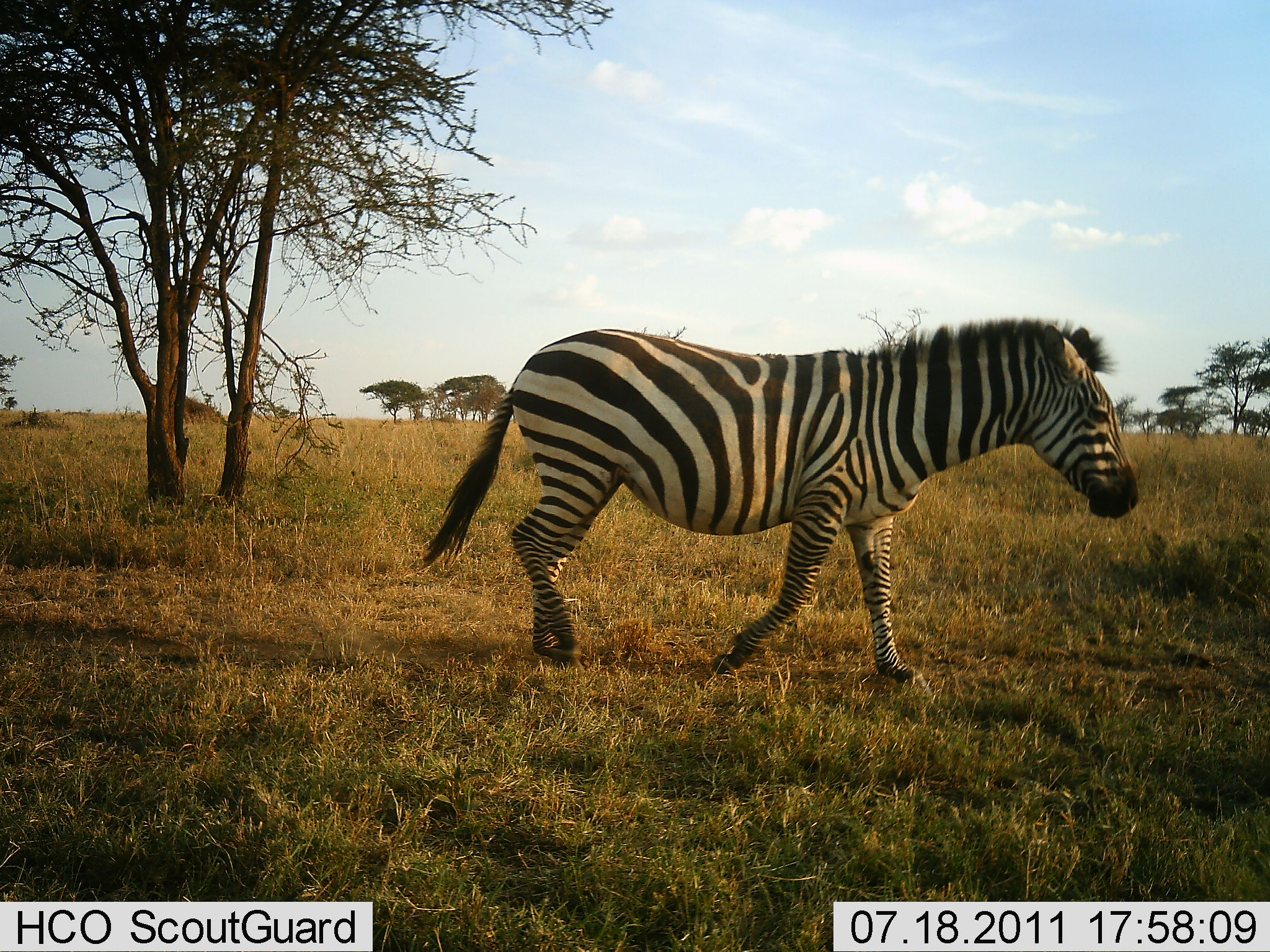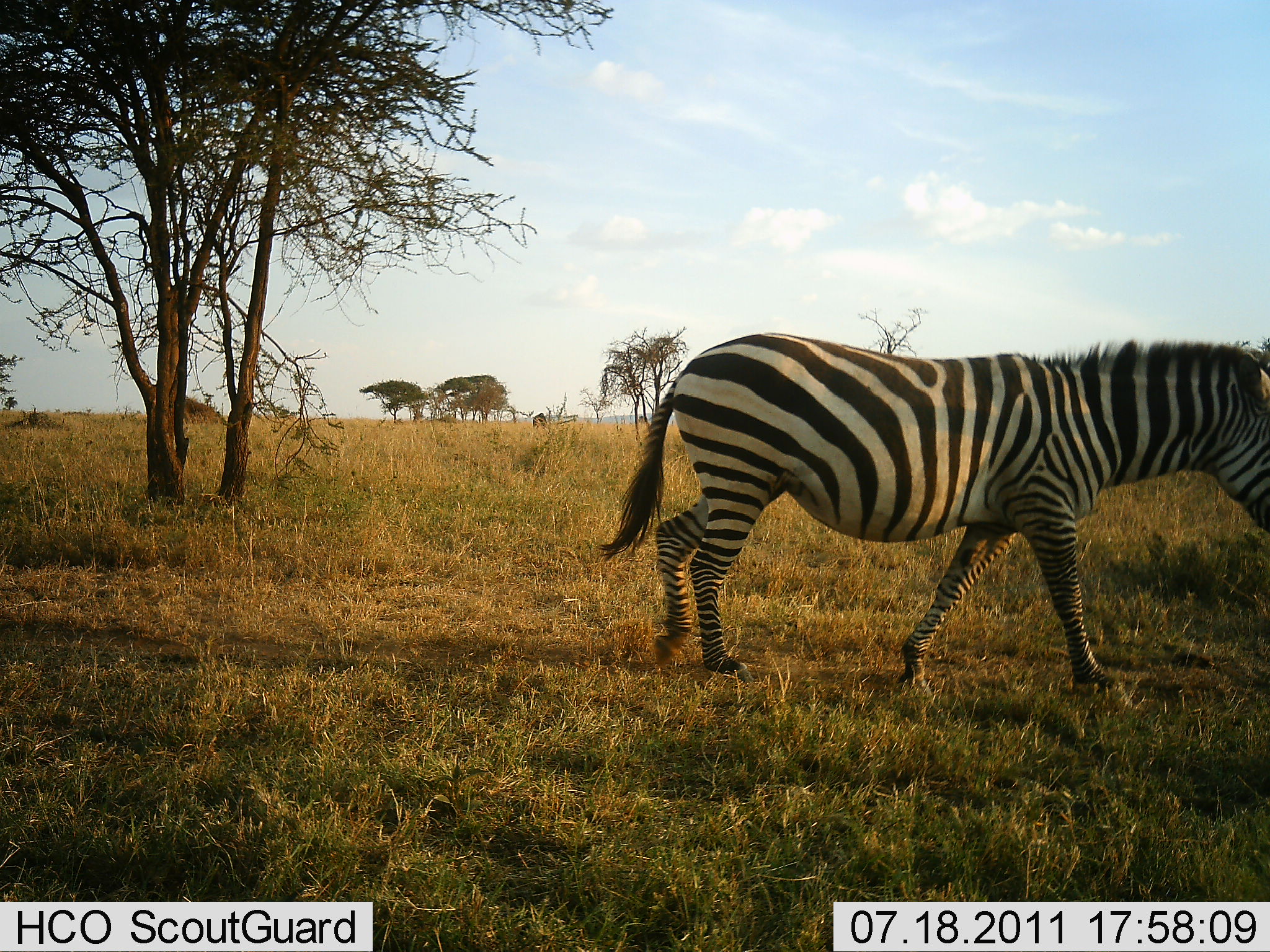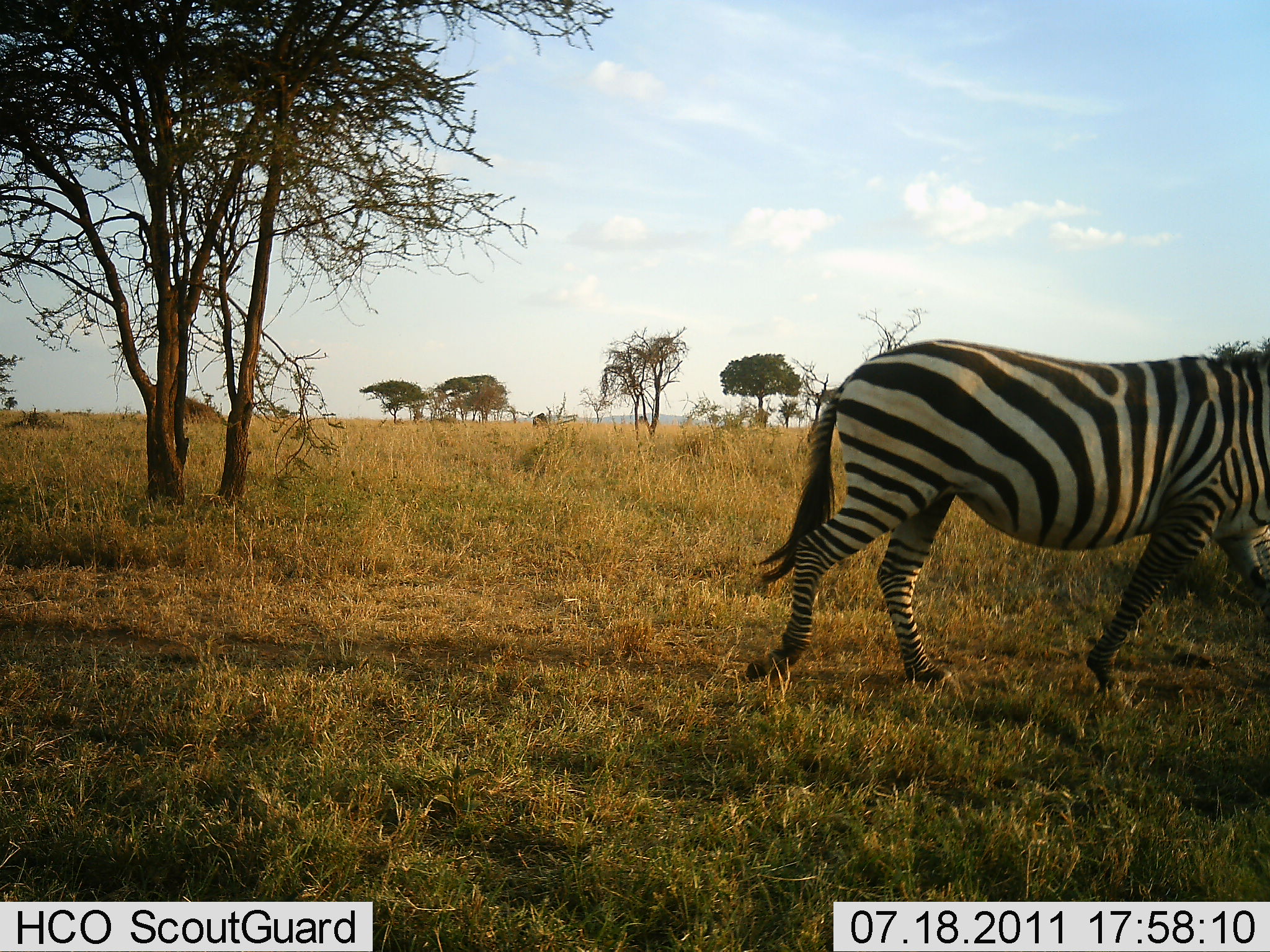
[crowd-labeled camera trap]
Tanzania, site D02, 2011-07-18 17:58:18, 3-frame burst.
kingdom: Animalia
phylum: Chordata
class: Mammalia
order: Perissodactyla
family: Equidae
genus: Equus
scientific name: Equus quagga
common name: plains zebra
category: zebra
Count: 1.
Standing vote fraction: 0%.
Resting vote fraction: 0%.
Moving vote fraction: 100%.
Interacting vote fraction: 0%.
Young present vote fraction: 10%.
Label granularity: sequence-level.